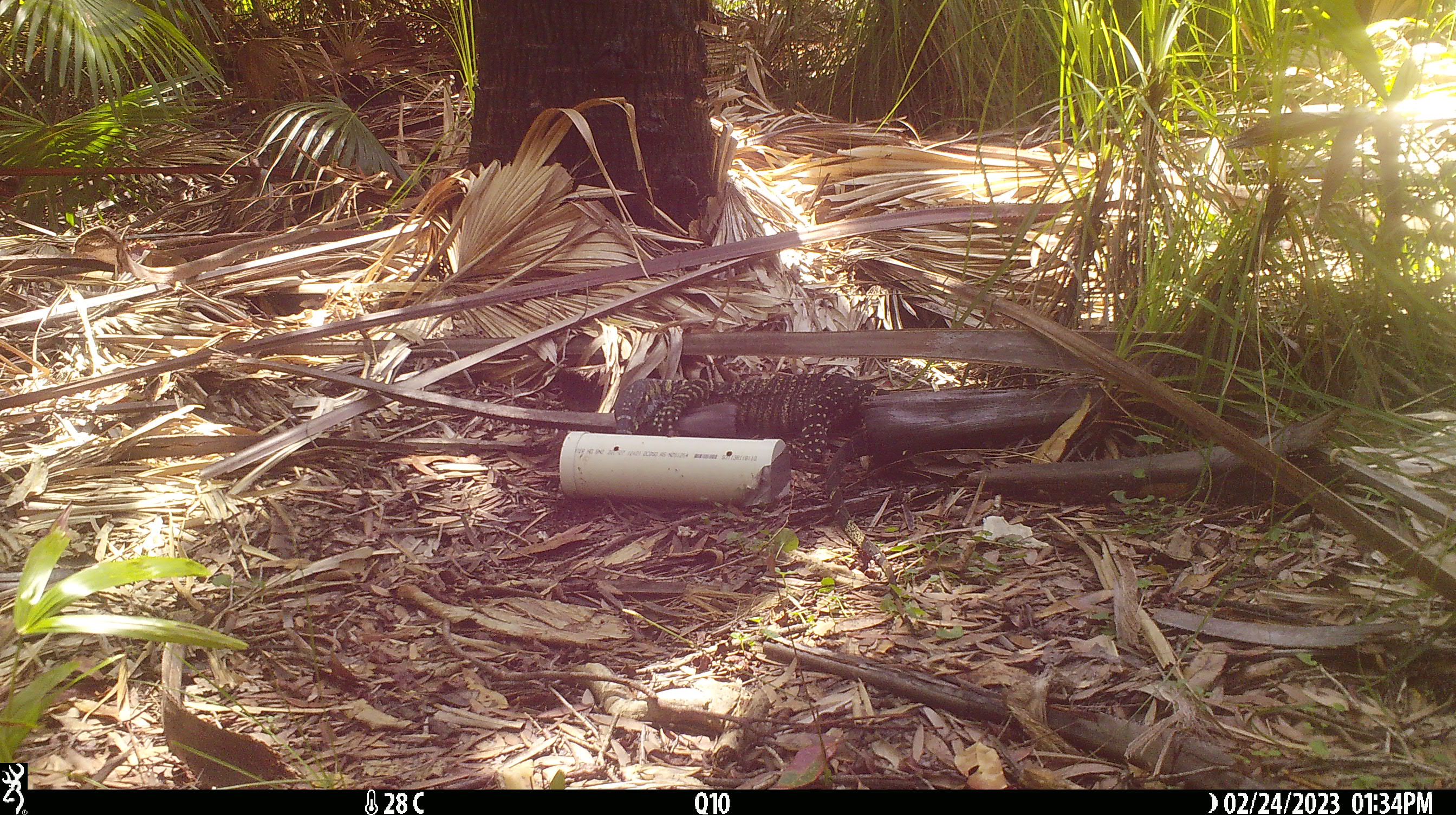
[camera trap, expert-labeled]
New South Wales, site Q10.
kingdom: Animalia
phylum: Chordata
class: Reptilia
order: Squamata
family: Varanidae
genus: Varanus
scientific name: Varanus varius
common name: lace monitor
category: goanna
Goanna (lace monitor) (Varanus varius).